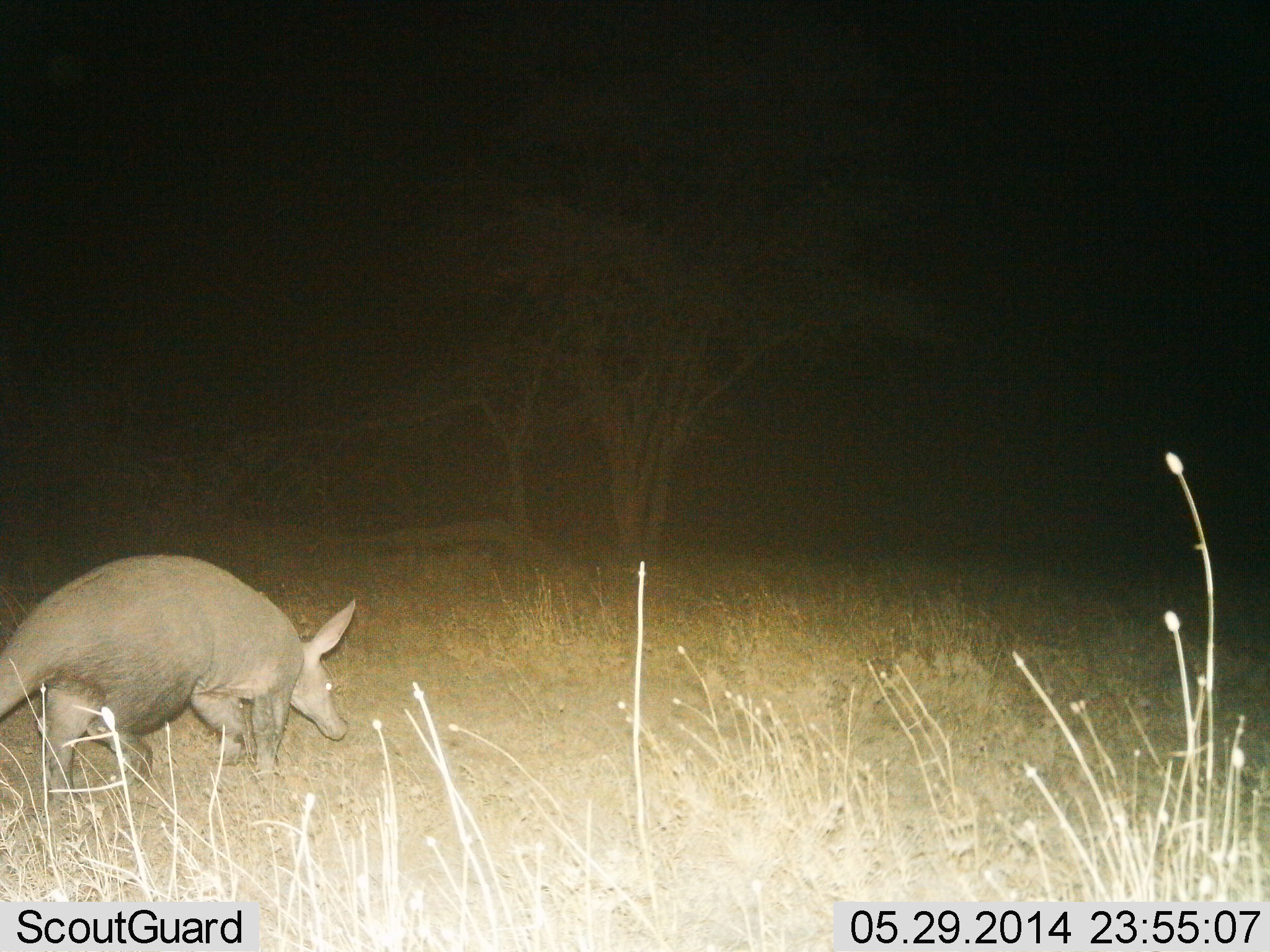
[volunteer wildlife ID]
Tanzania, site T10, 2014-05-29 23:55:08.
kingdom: Animalia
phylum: Chordata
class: Mammalia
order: Tubulidentata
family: Orycteropodidae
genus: Orycteropus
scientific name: Orycteropus afer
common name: aardvark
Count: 1.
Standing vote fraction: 0%.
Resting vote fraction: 0%.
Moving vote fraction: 100%.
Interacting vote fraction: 0%.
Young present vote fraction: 0%.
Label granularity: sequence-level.